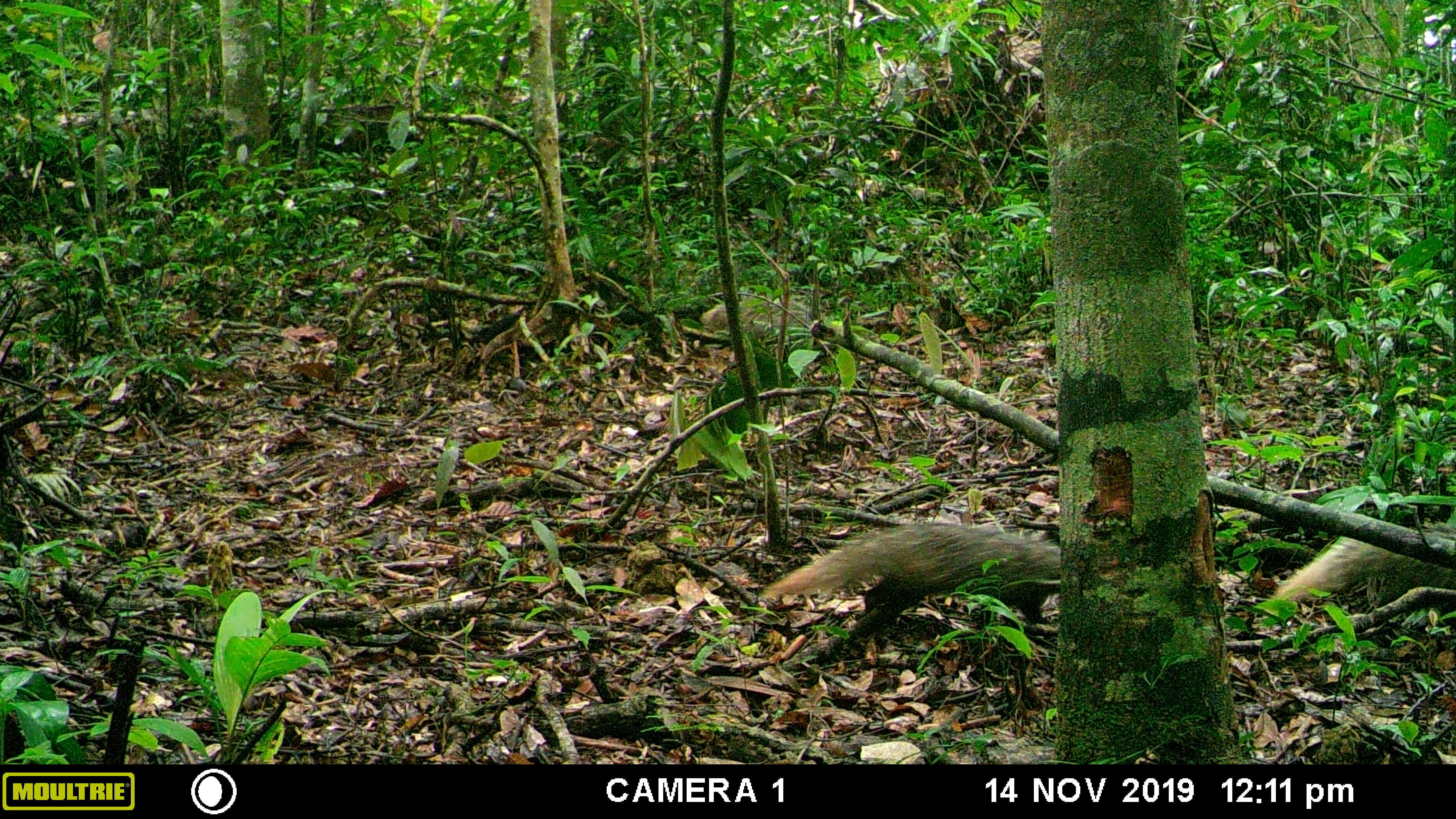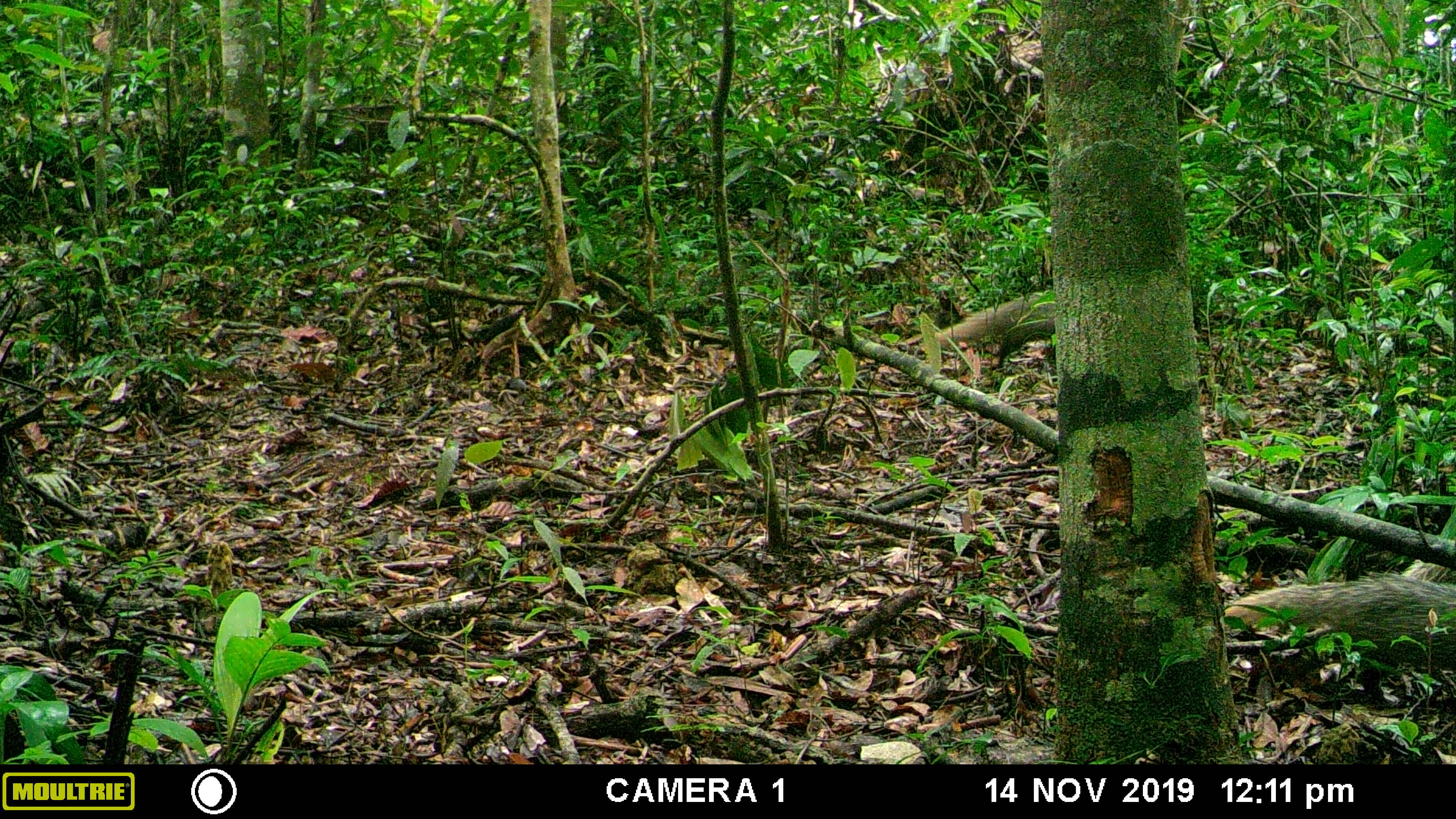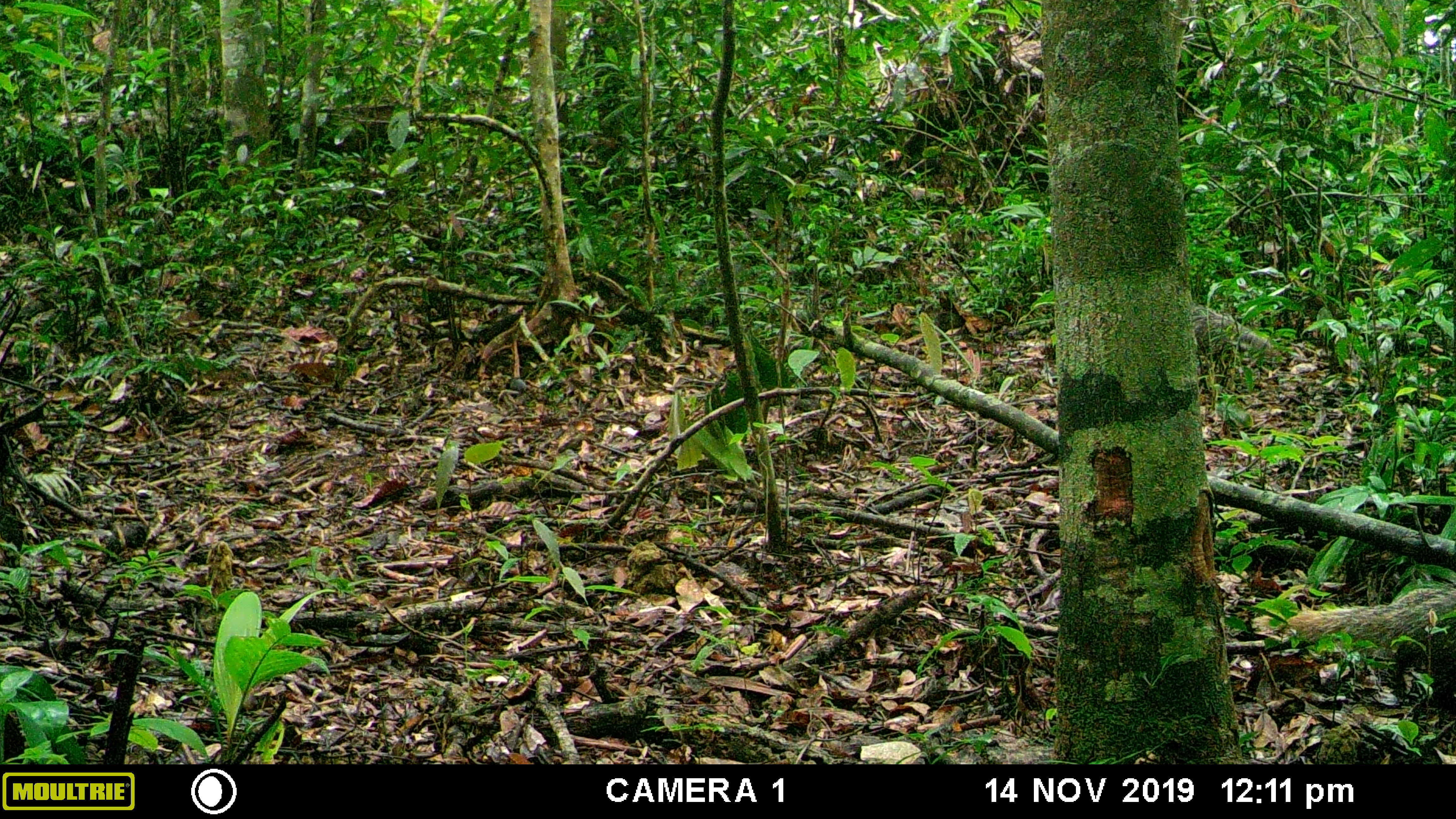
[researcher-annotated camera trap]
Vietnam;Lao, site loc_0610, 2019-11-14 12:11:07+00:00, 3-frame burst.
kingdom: Animalia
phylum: Chordata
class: Mammalia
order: Carnivora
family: Herpestidae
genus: Urva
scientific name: Urva urva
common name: crab-eating mongoose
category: crab eating mongoose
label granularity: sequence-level